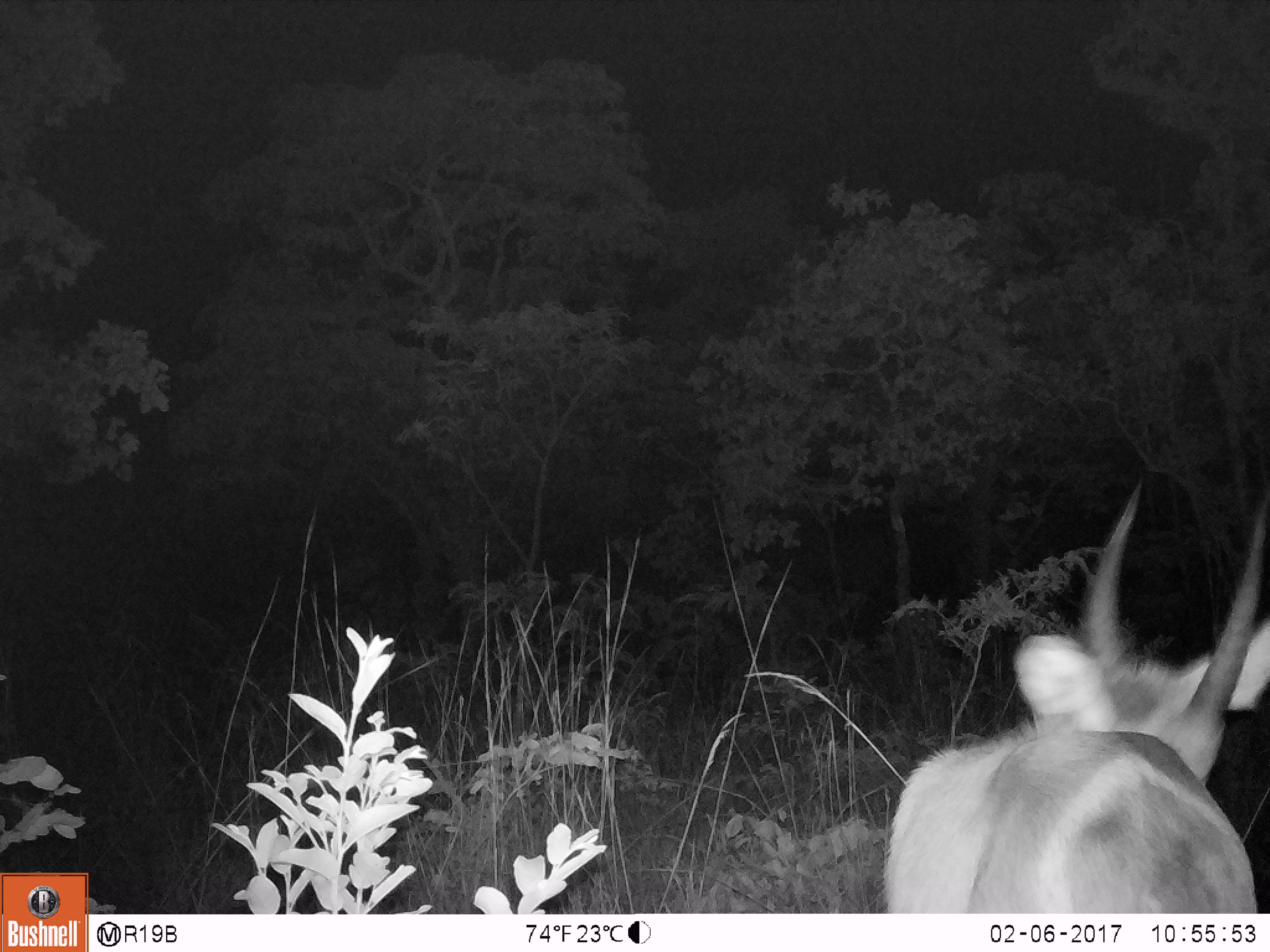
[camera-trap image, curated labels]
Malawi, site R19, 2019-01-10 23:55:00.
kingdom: Animalia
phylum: Chordata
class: Mammalia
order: Artiodactyla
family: Bovidae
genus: Kobus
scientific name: Kobus ellipsiprymnus ellipsiprymnus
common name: common waterbuck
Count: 1.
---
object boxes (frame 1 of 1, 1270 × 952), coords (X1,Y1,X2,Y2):
common waterbuck: (872,472,1265,911)